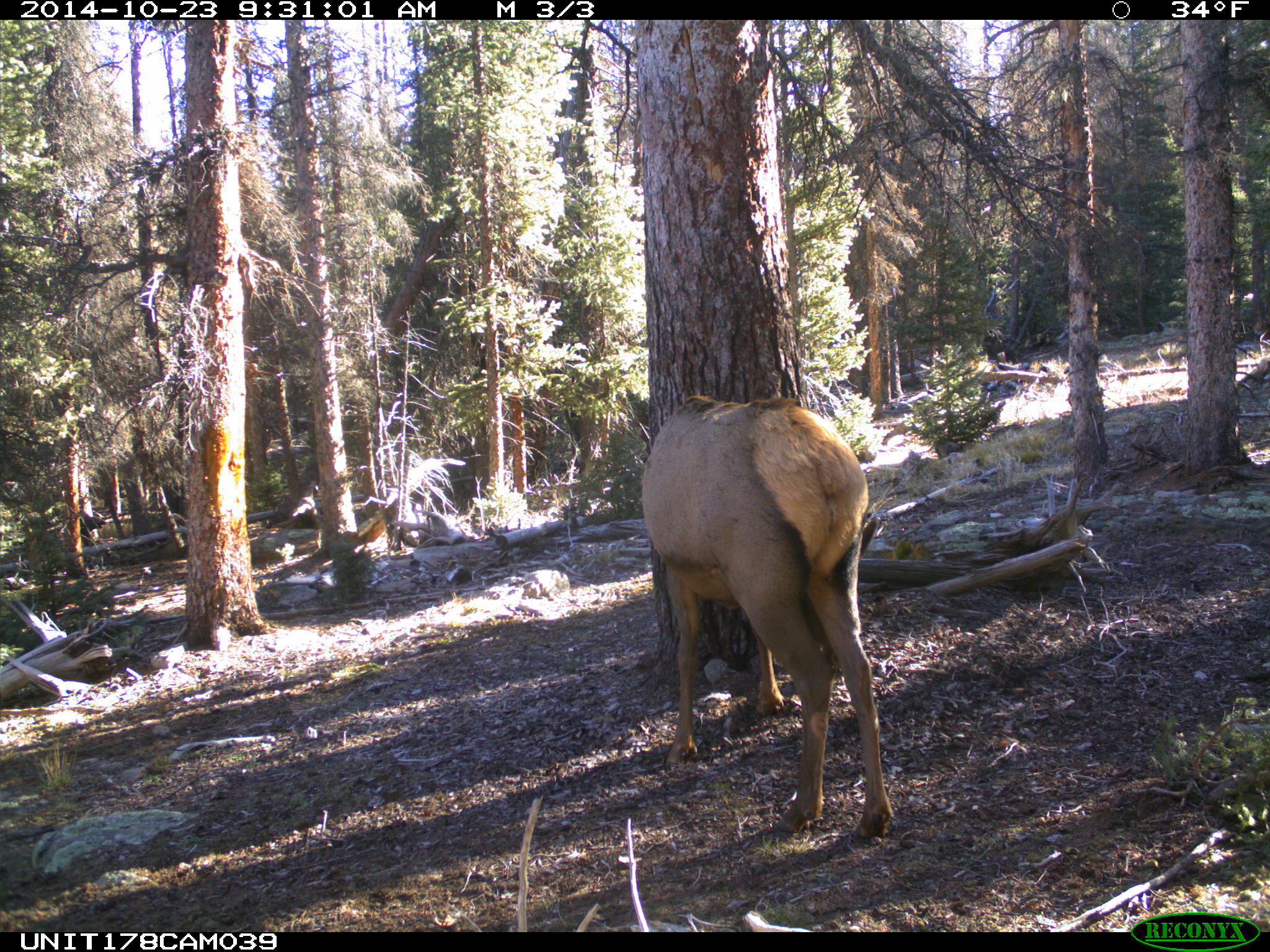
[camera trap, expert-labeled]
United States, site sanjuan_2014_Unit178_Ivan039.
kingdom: Animalia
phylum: Chordata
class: Mammalia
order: Artiodactyla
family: Cervidae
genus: Cervus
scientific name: Cervus elaphus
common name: red deer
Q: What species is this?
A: Cervus elaphus (red deer).